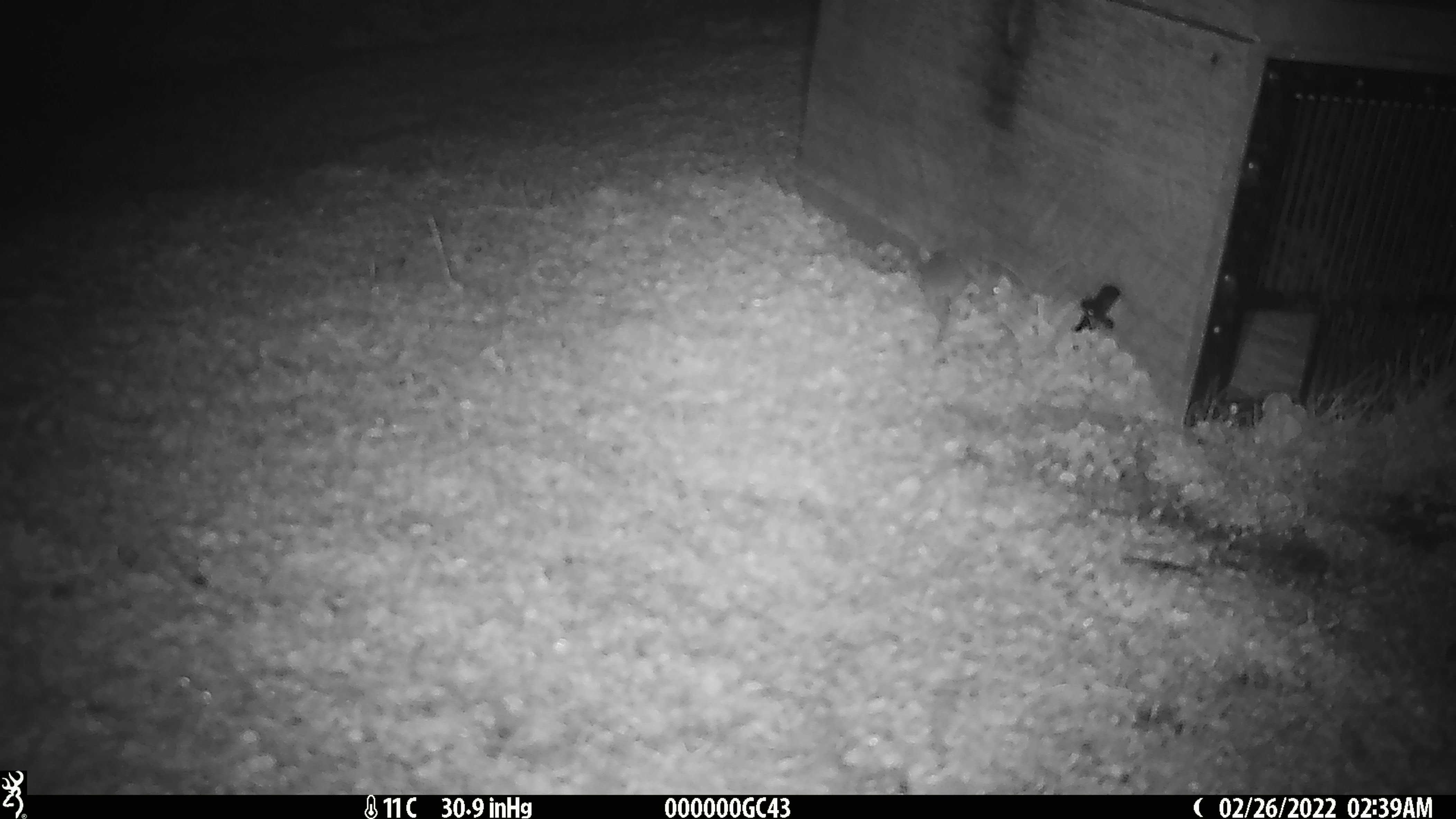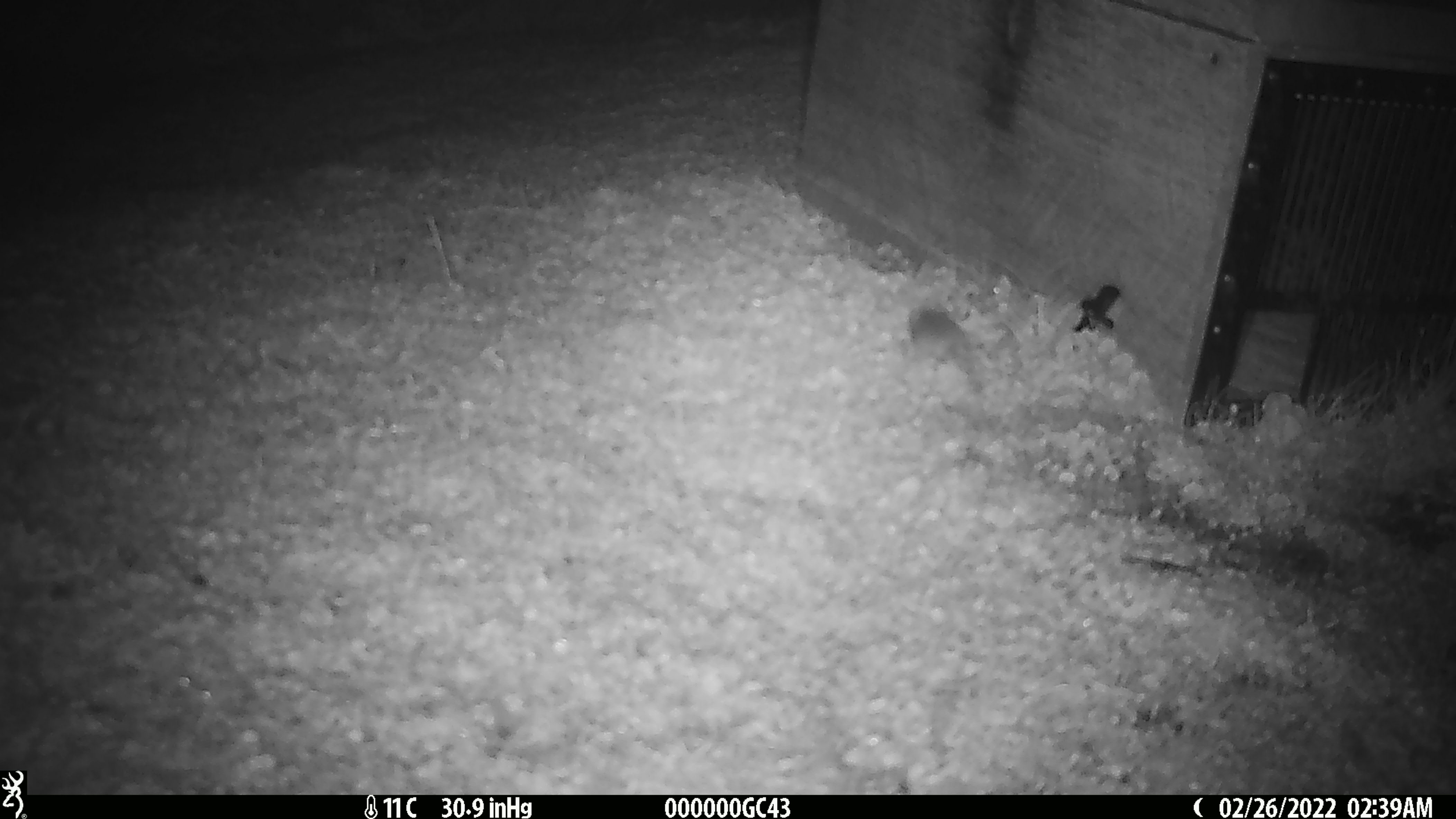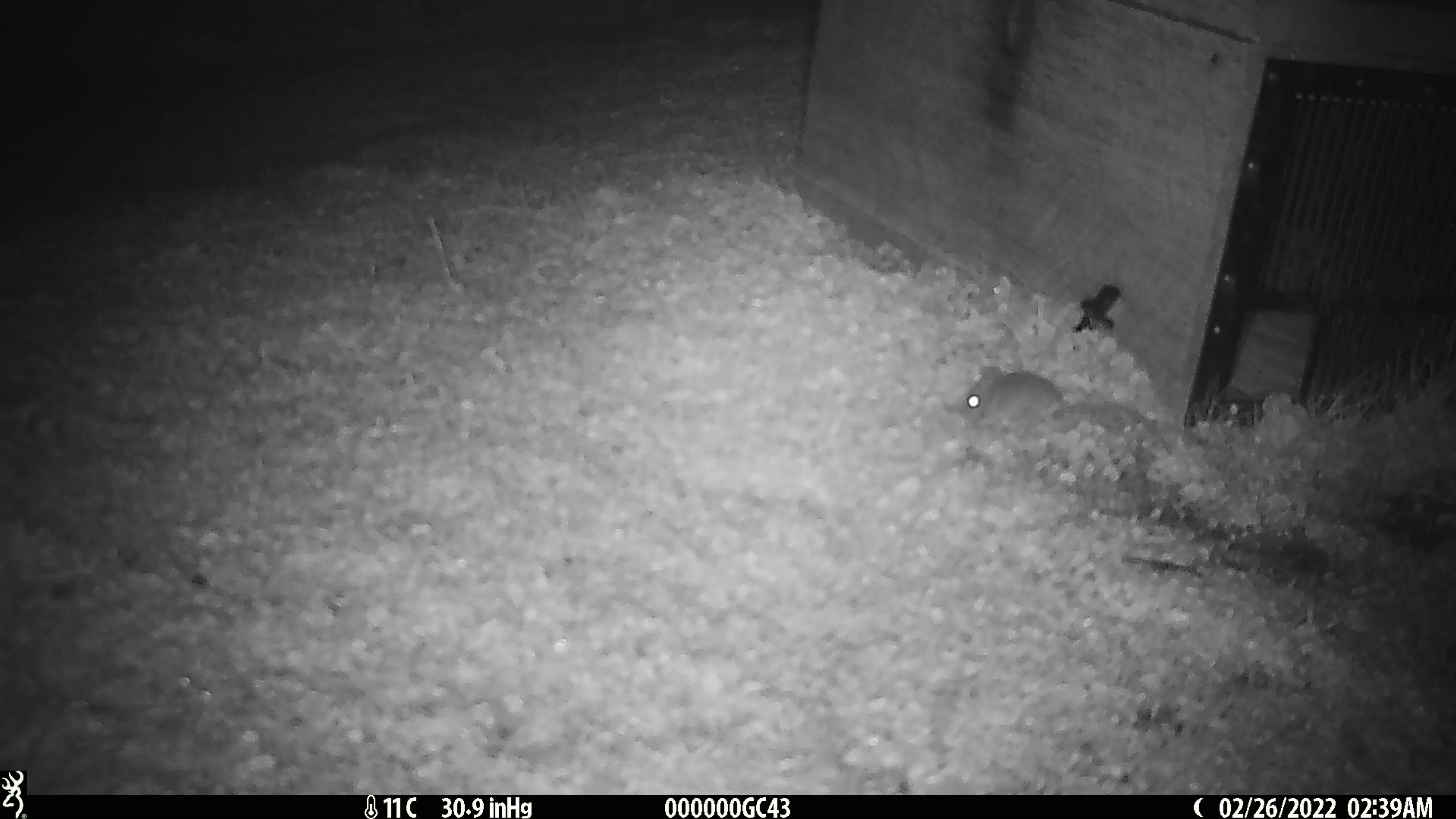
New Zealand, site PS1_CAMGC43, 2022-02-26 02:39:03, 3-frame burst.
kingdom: Animalia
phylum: Chordata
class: Mammalia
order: Rodentia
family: Muridae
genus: Mus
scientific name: Mus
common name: mouse